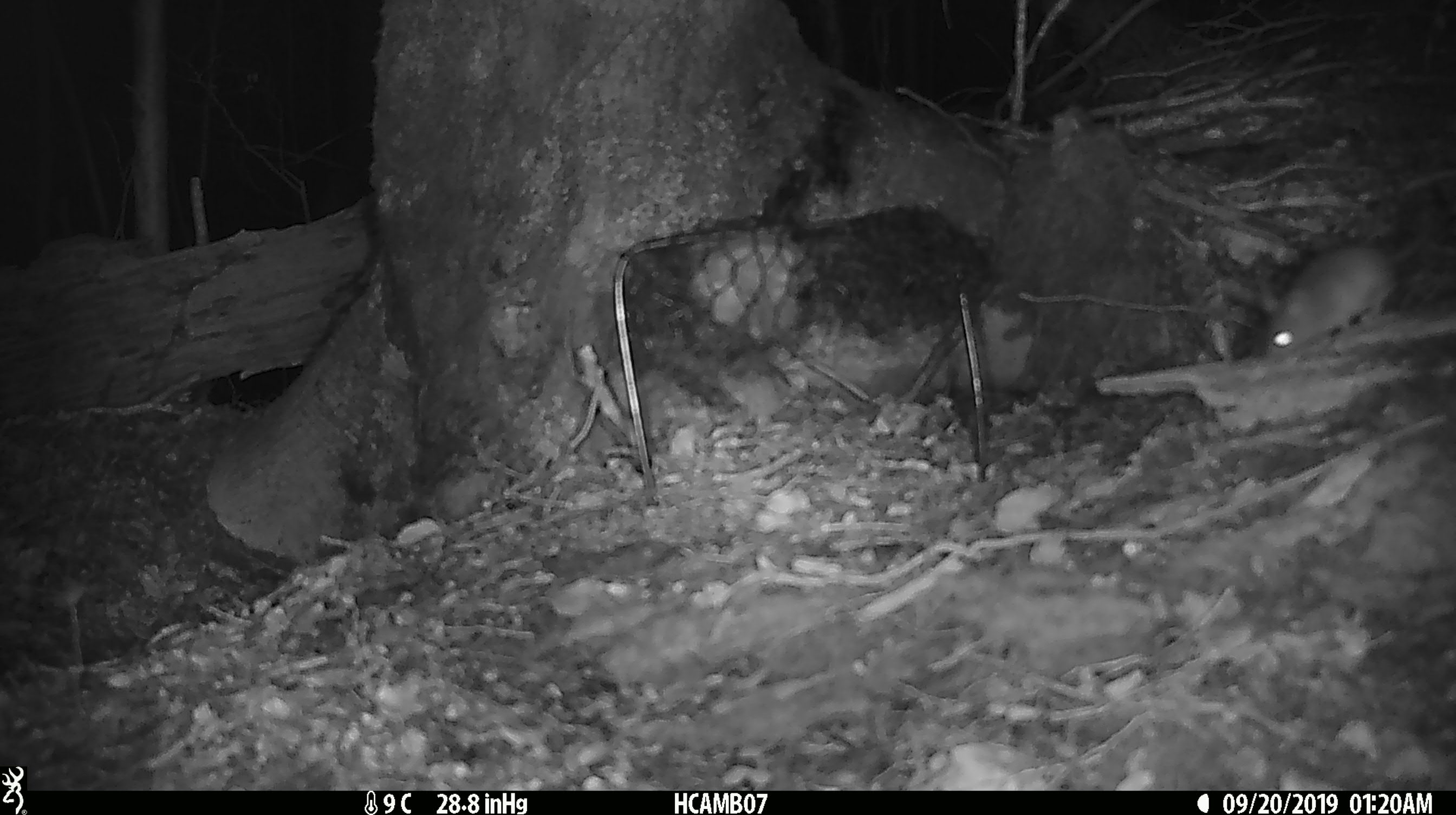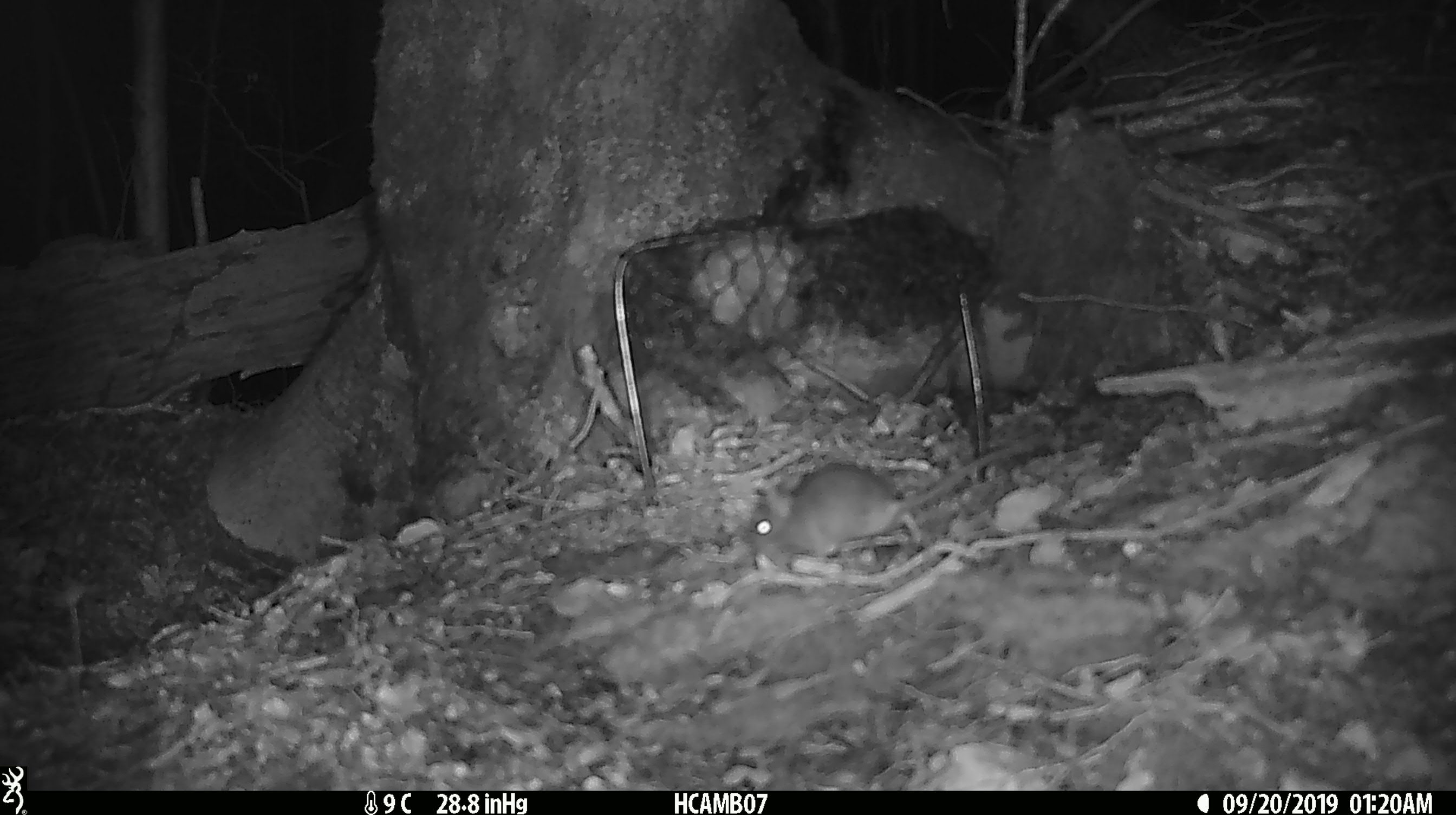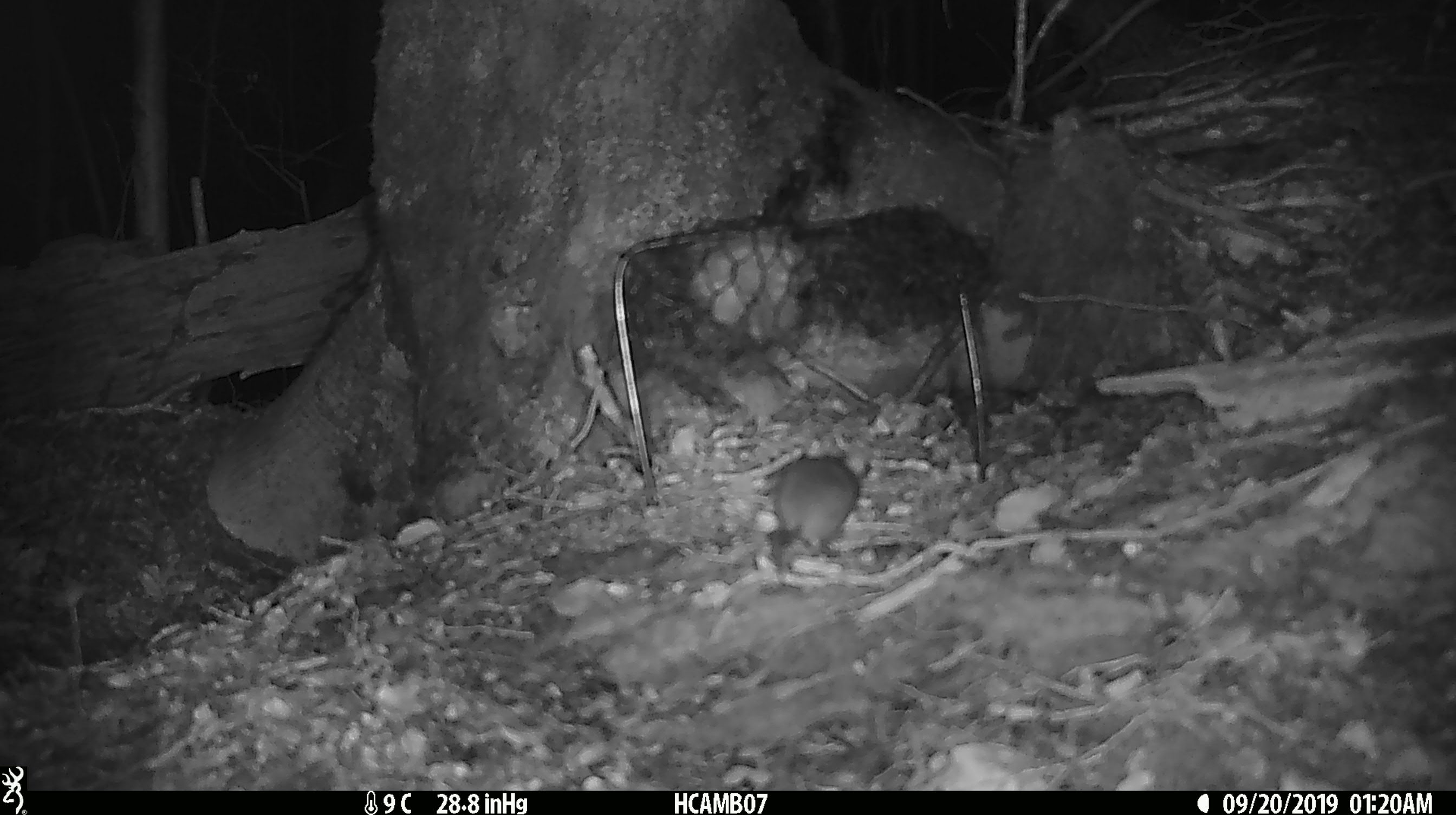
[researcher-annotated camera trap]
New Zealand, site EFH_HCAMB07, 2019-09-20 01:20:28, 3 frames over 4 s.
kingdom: Animalia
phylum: Chordata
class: Mammalia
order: Rodentia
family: Muridae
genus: Mus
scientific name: Mus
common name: mouse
Mouse (Mus).